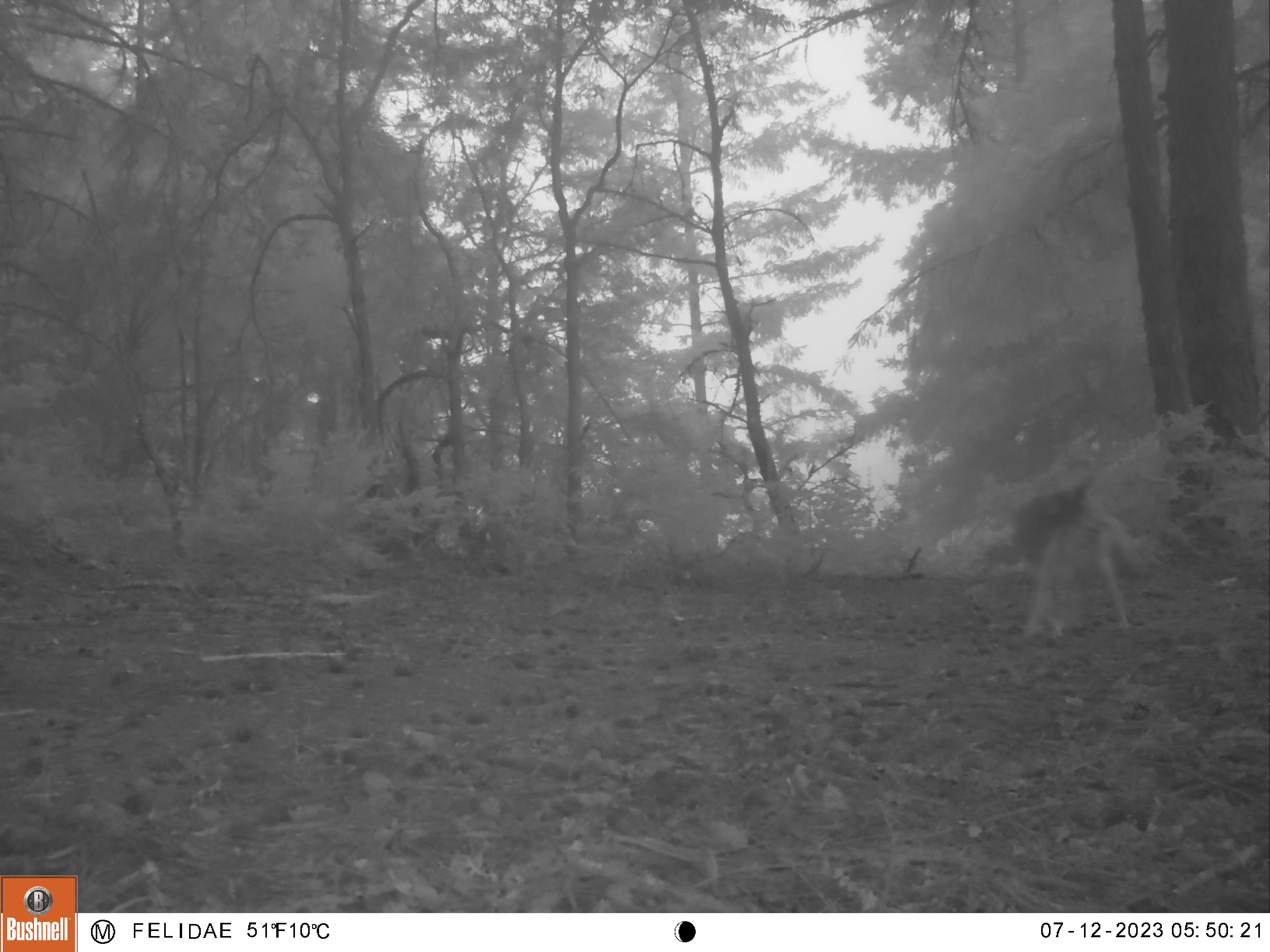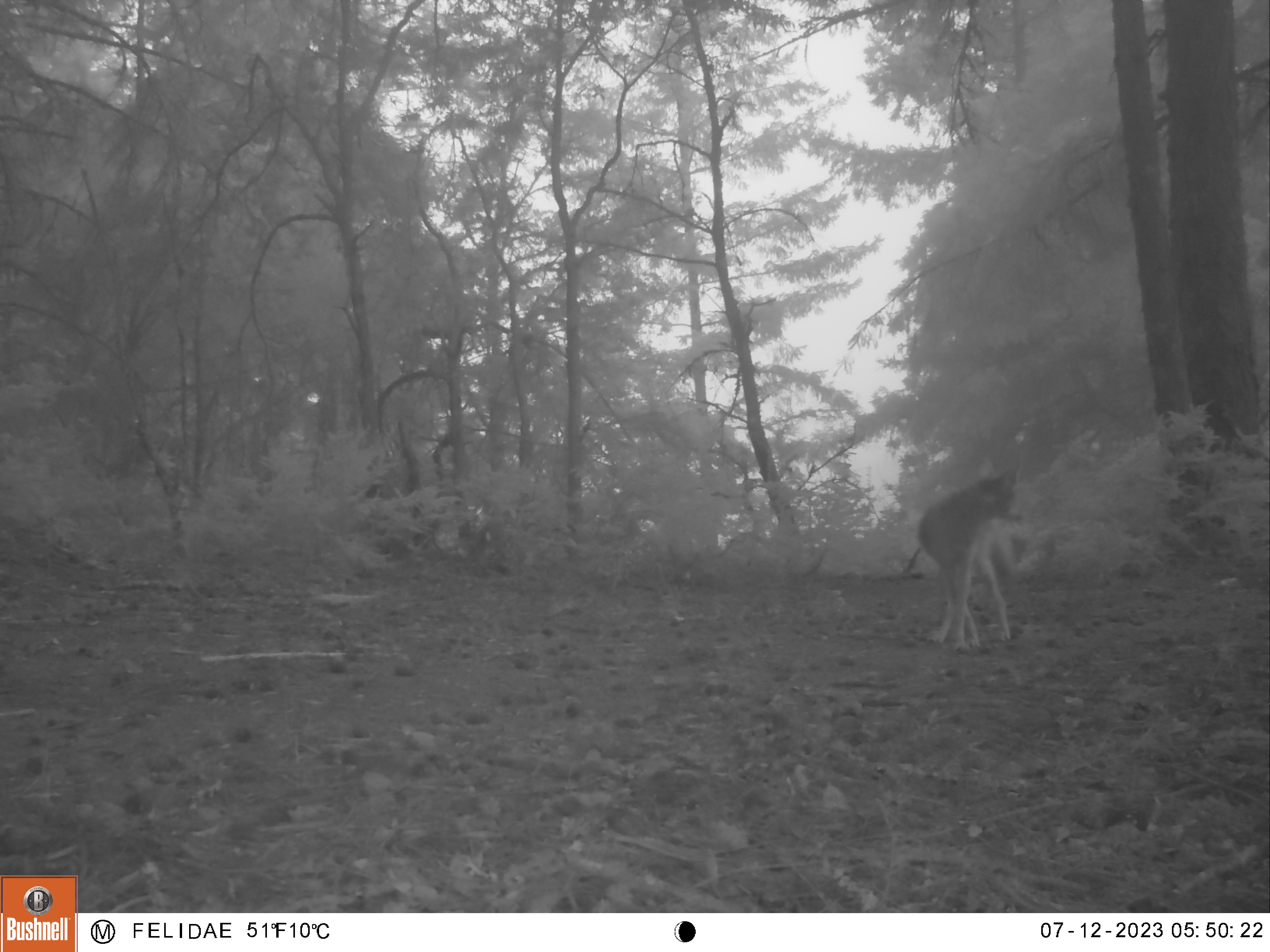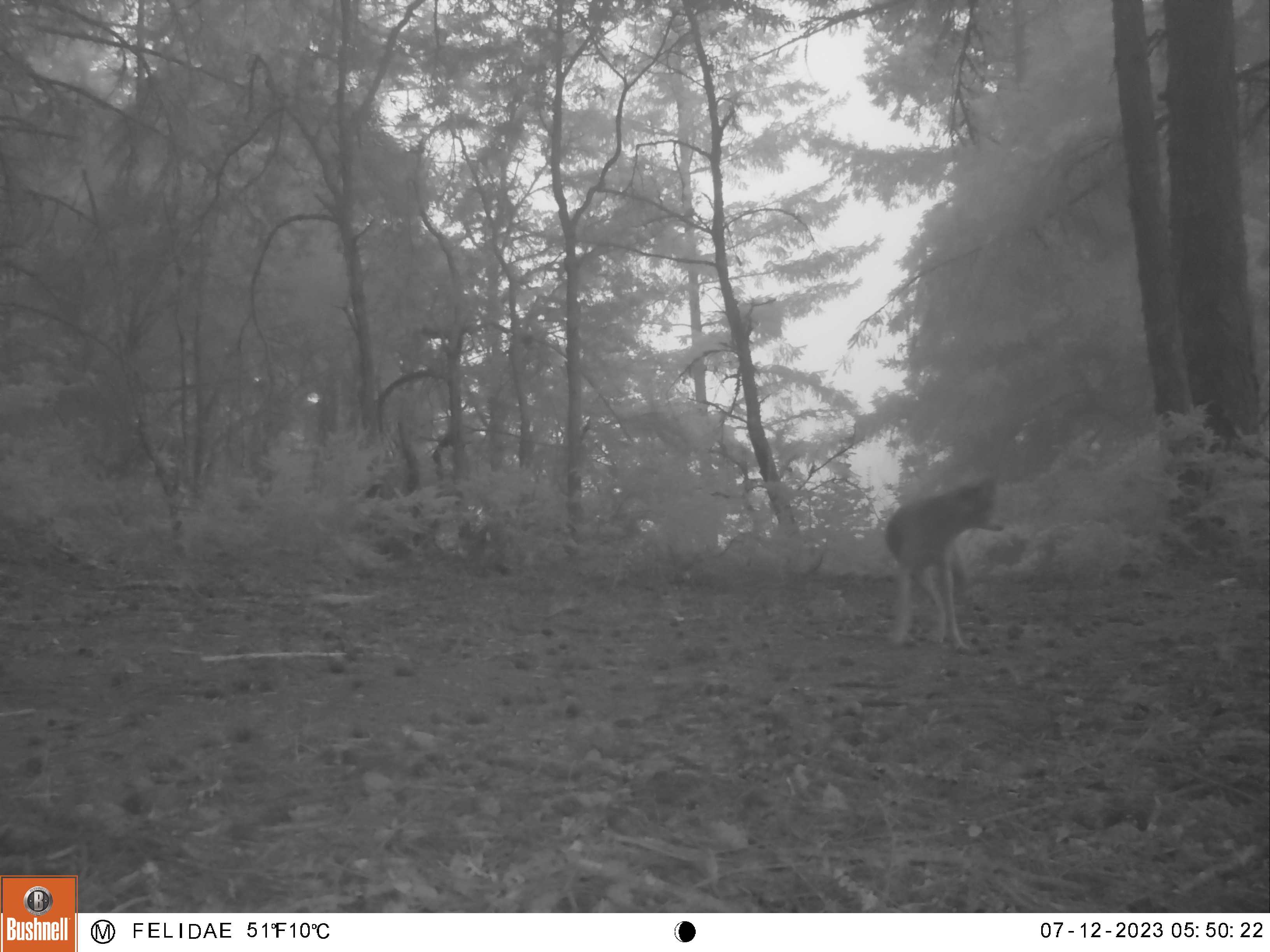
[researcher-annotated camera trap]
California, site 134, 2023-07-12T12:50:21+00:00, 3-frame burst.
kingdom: Animalia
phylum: Chordata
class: Mammalia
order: Carnivora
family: Canidae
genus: Canis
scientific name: Canis latrans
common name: coyote